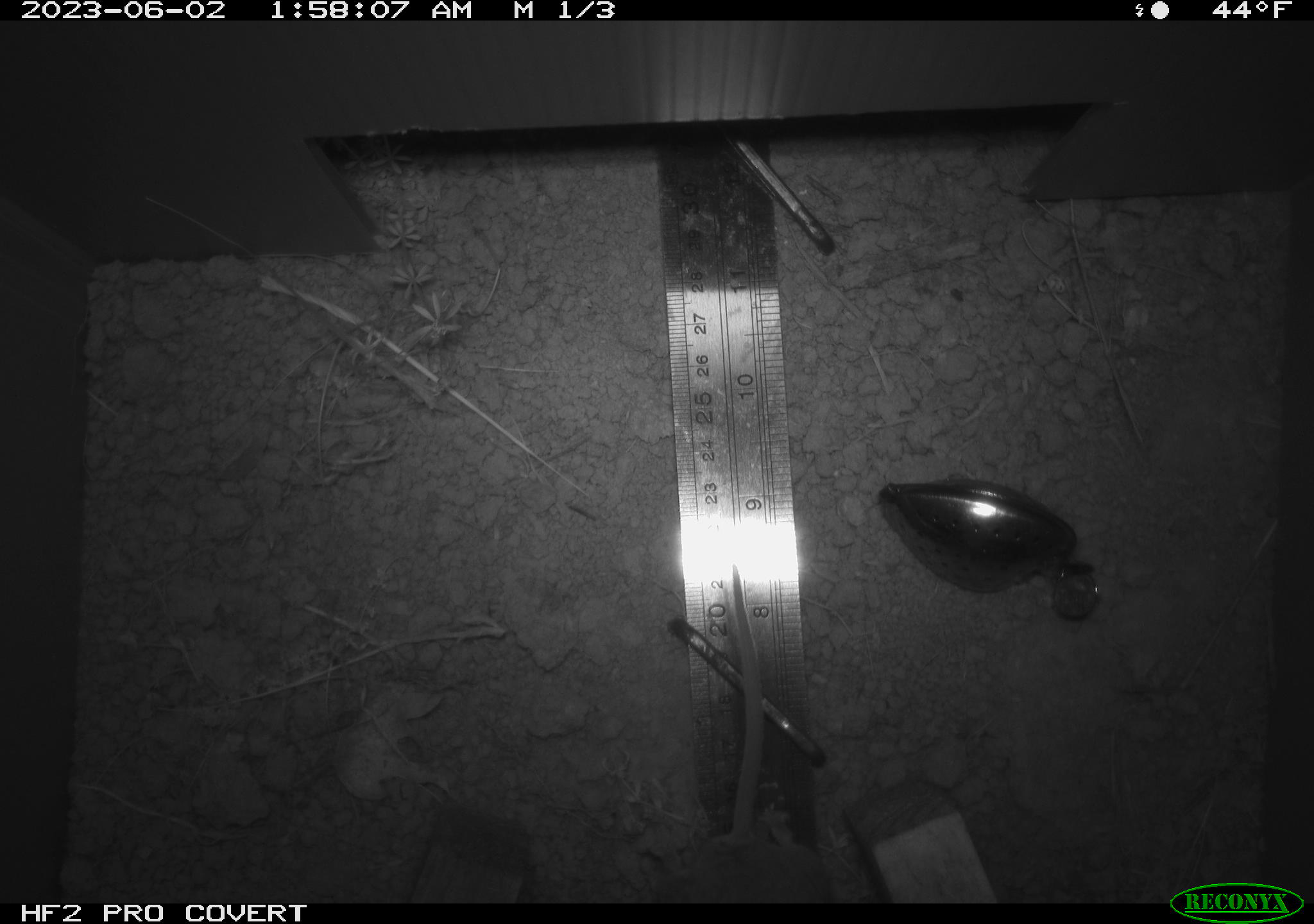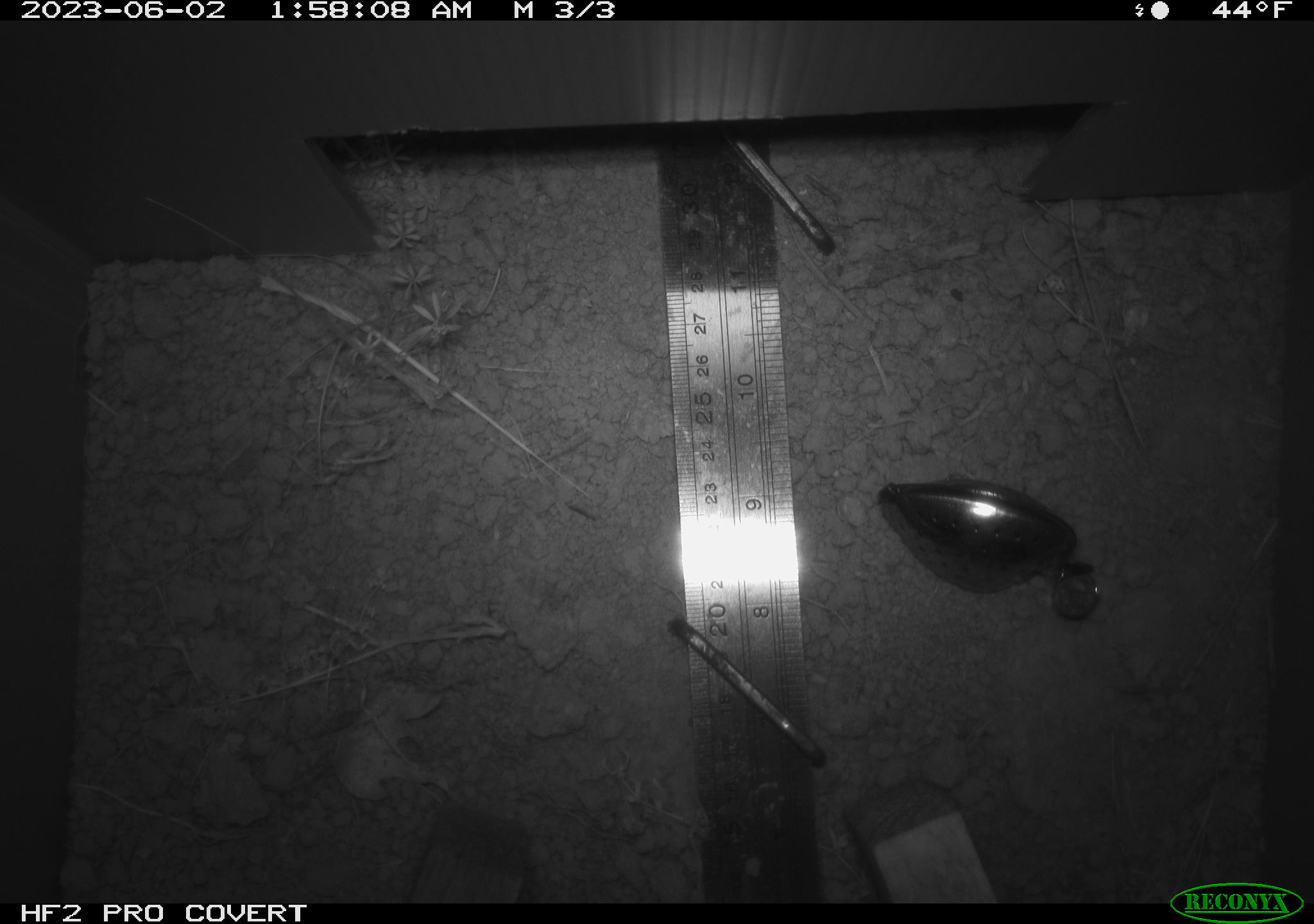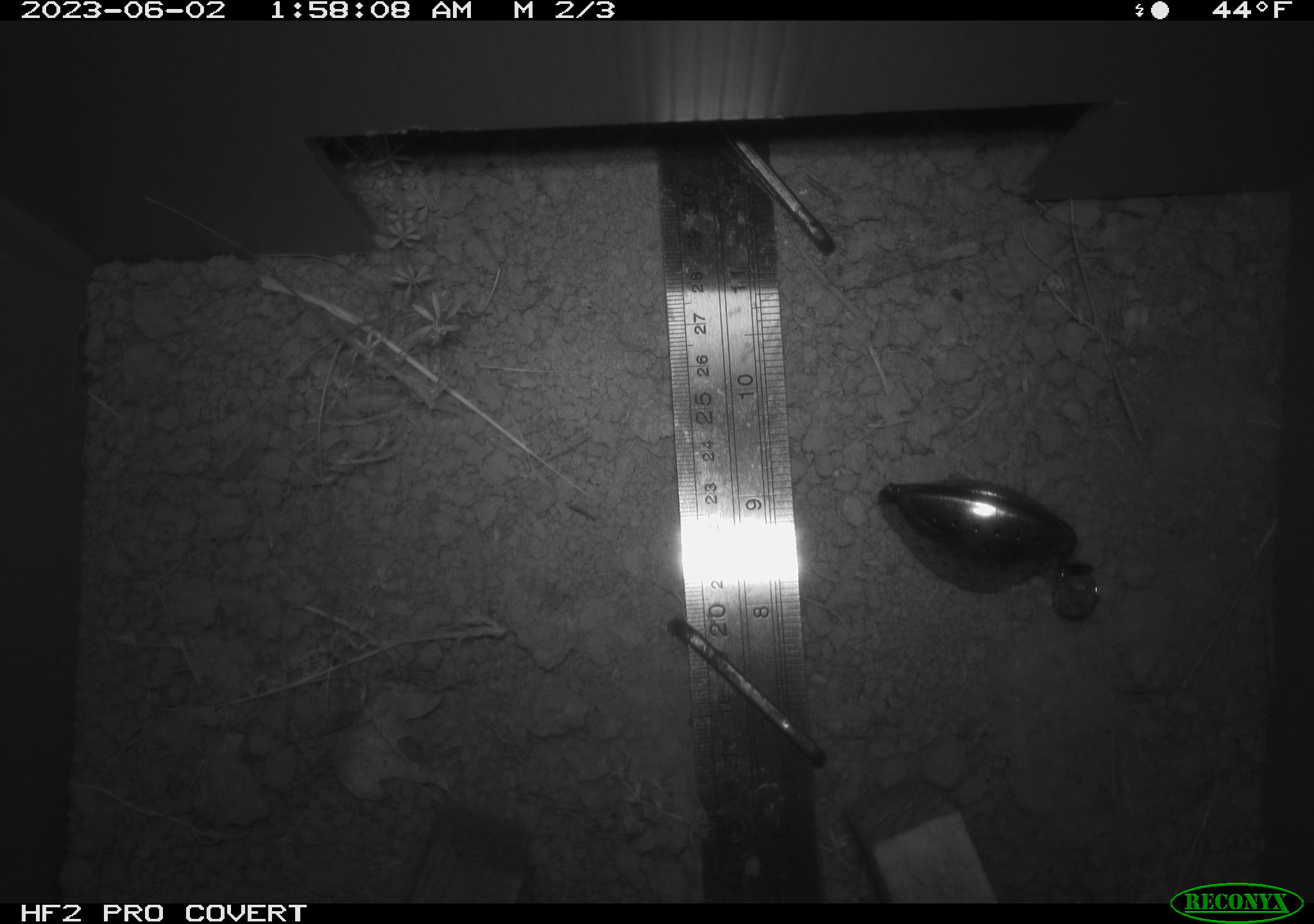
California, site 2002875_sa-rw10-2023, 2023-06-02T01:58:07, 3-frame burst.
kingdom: Animalia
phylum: Chordata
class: Mammalia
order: Rodentia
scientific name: Rodentia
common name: mouse species